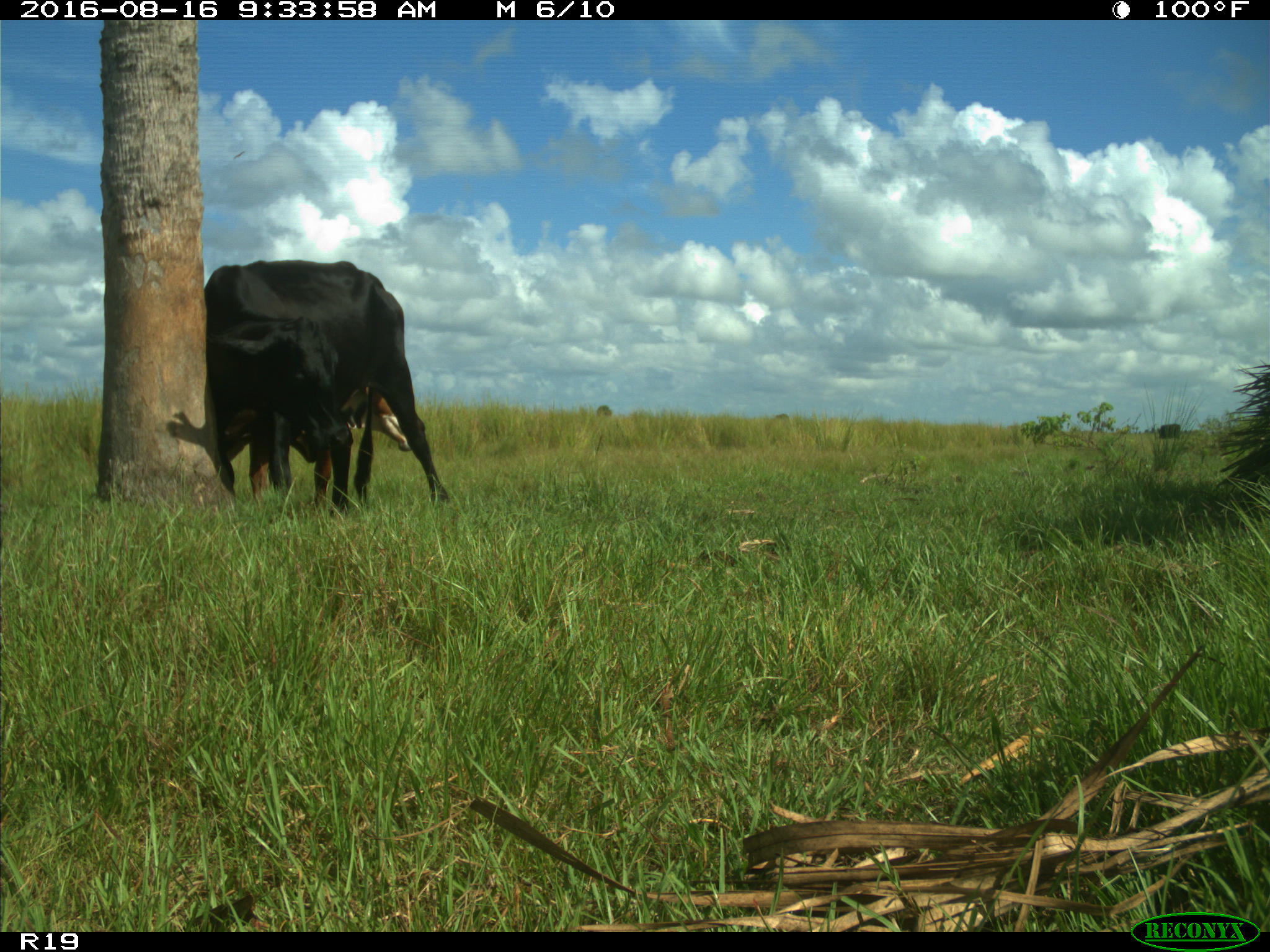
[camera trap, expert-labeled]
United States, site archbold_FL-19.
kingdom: Animalia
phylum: Chordata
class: Mammalia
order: Artiodactyla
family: Bovidae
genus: Bos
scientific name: Bos taurus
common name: domestic cow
Bos taurus (domestic cow).